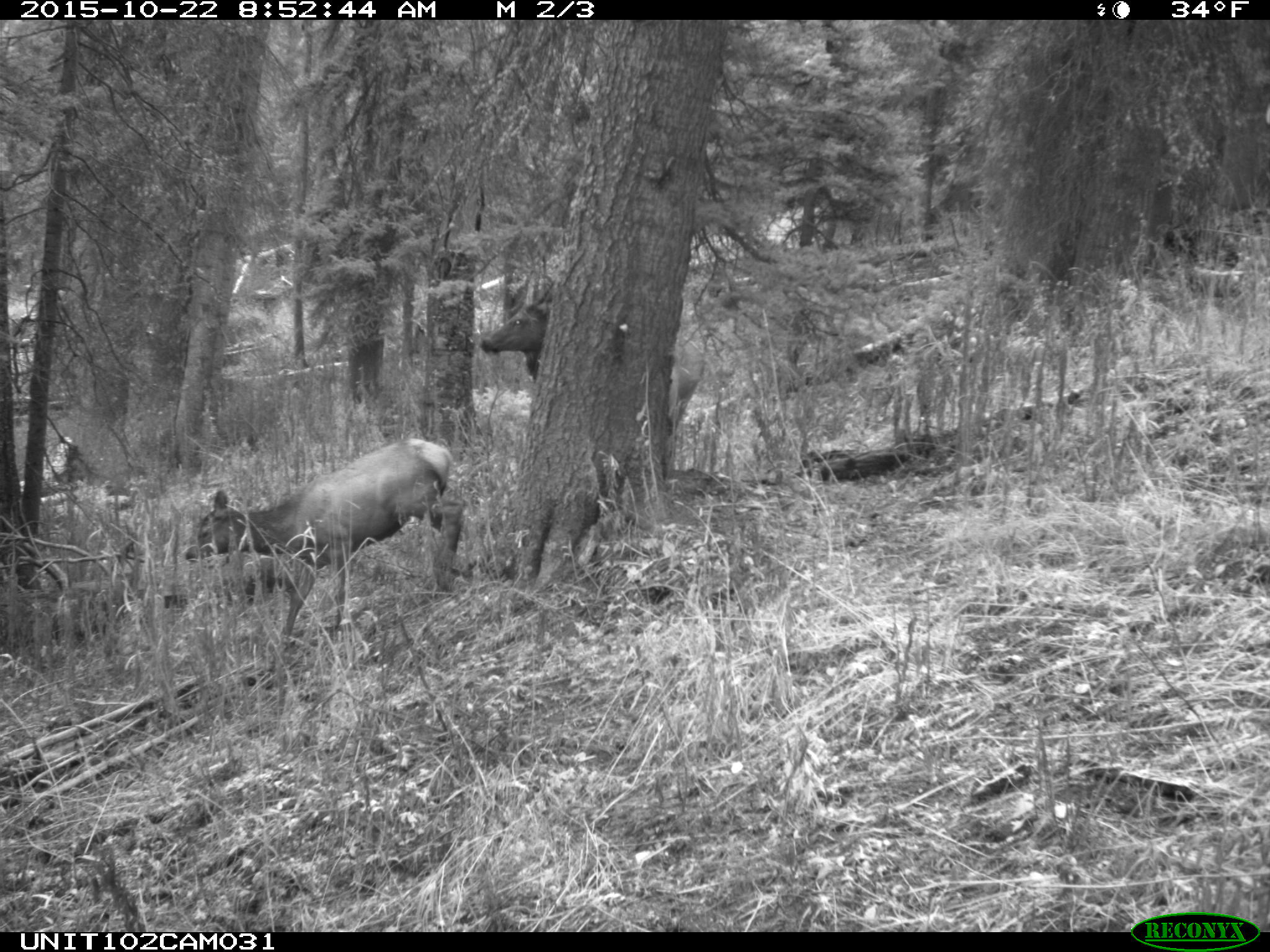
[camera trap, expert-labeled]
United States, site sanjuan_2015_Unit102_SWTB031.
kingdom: Animalia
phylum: Chordata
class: Mammalia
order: Artiodactyla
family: Cervidae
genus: Cervus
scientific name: Cervus elaphus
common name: red deer